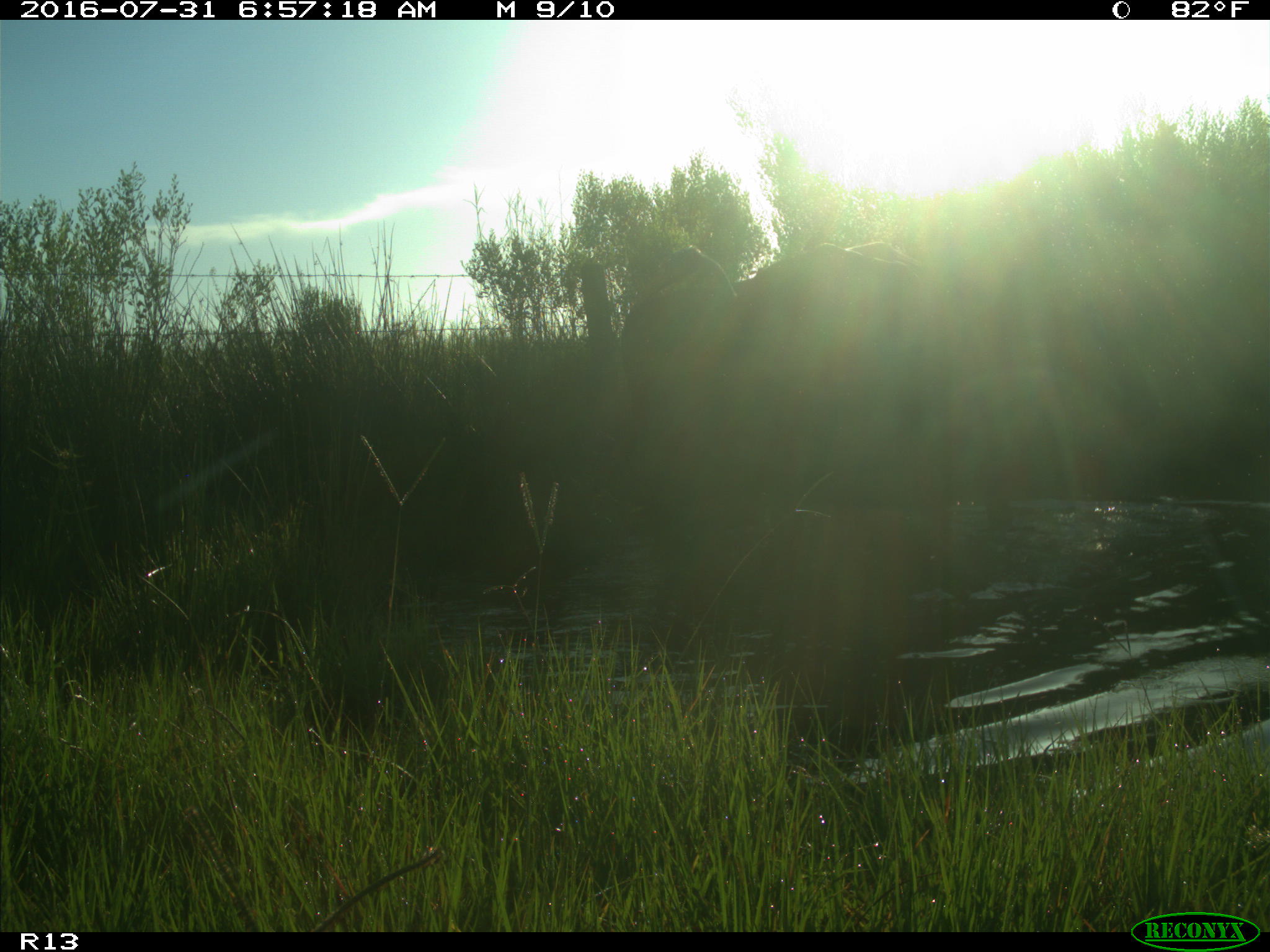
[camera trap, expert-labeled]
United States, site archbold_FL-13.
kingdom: Animalia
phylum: Chordata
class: Mammalia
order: Artiodactyla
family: Bovidae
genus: Bos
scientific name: Bos taurus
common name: domestic cow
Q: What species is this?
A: Bos taurus (domestic cow).